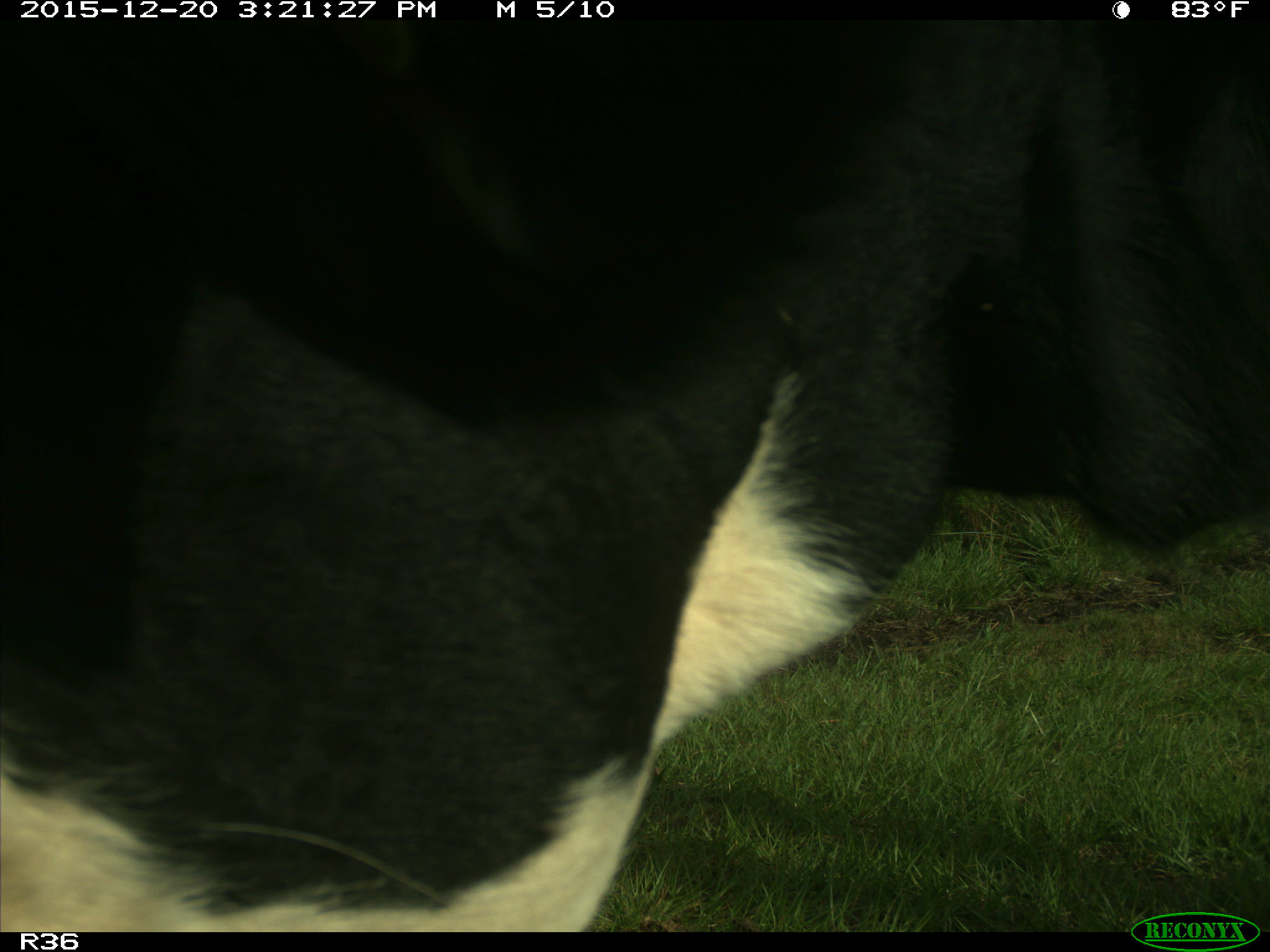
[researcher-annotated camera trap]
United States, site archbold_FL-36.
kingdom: Animalia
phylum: Chordata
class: Mammalia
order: Artiodactyla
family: Bovidae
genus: Bos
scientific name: Bos taurus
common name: domestic cow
Bos taurus (domestic cow).